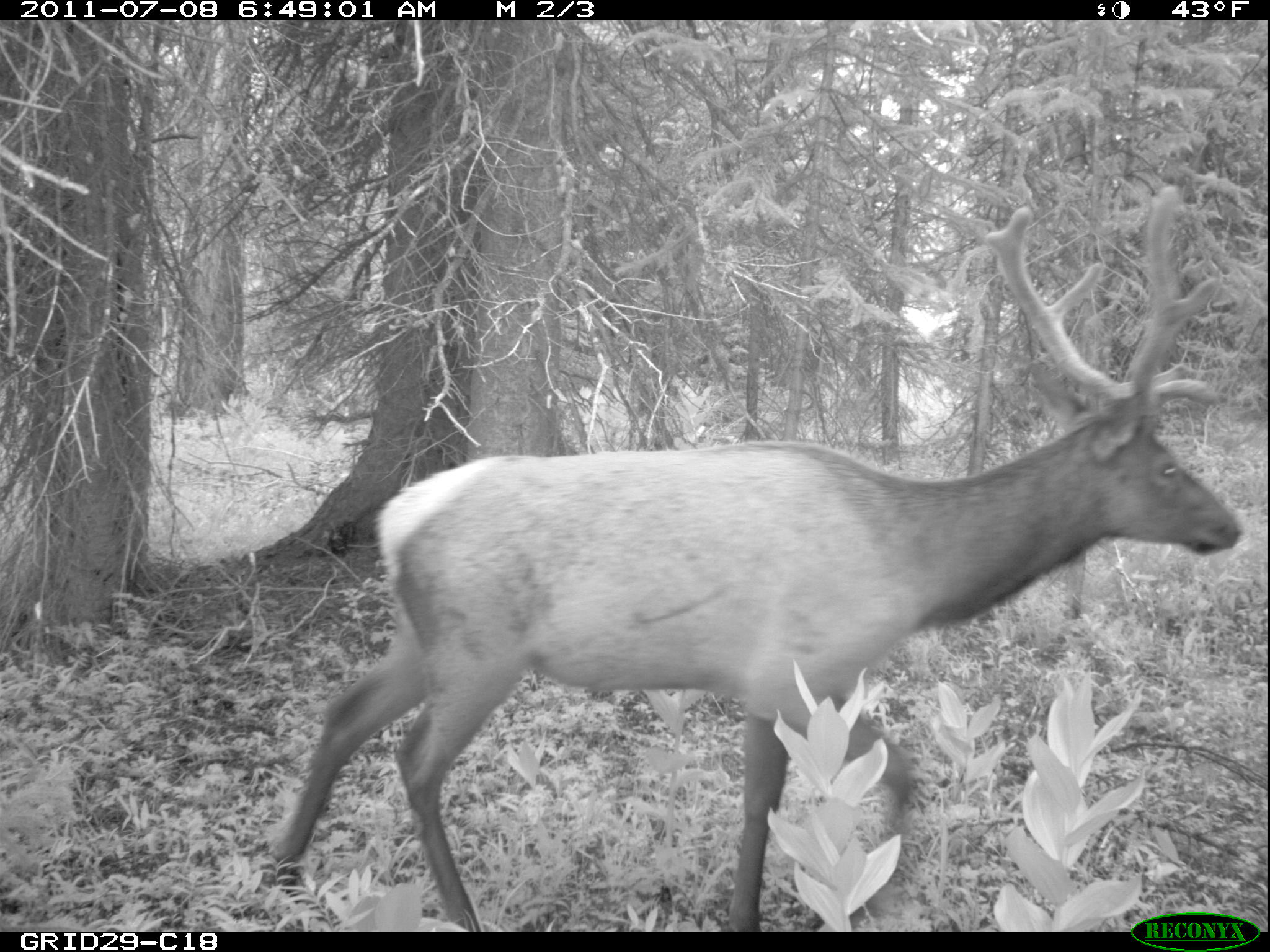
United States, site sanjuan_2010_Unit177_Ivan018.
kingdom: Animalia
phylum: Chordata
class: Mammalia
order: Artiodactyla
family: Cervidae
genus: Cervus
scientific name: Cervus elaphus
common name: red deer